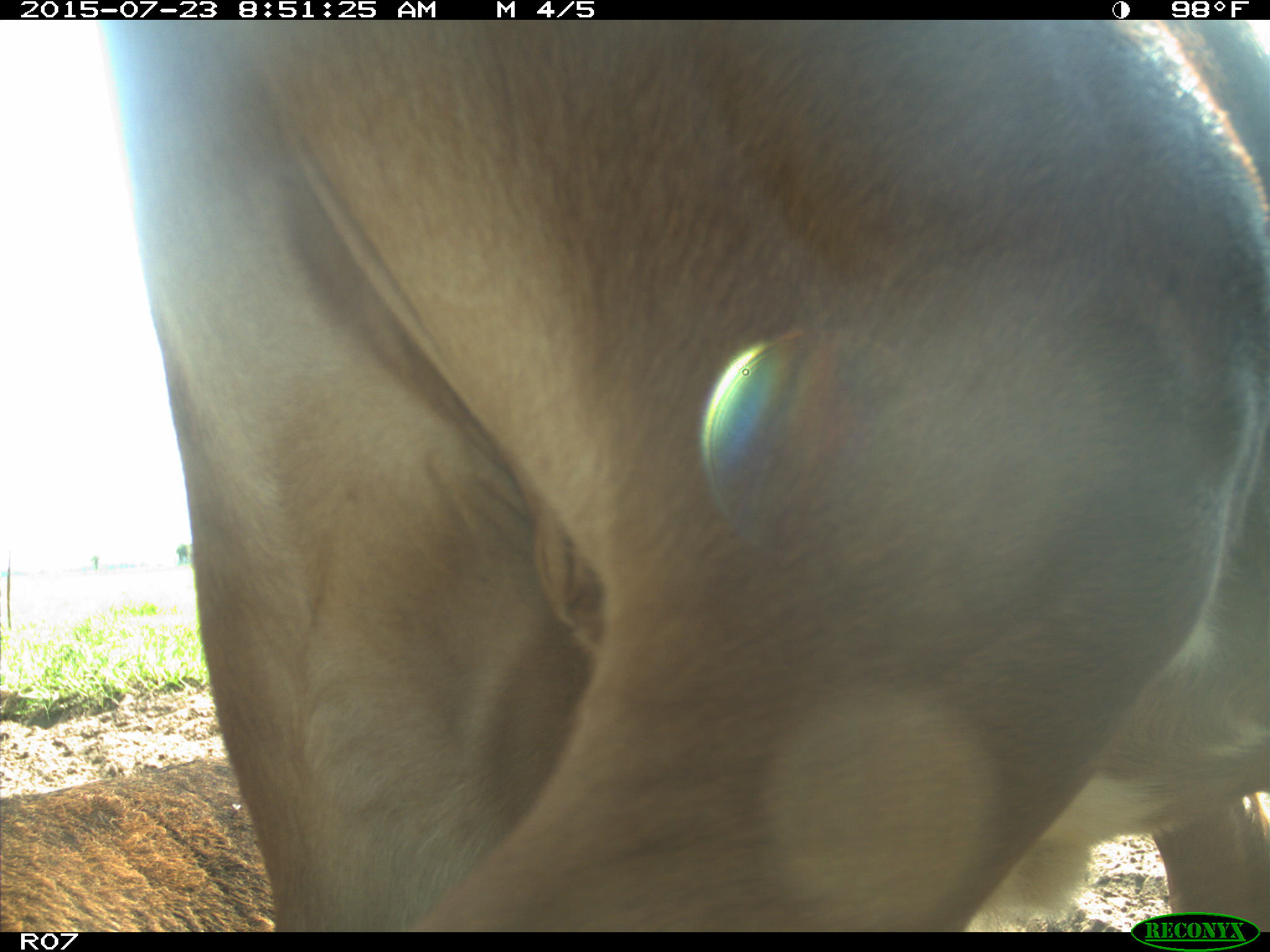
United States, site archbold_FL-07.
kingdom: Animalia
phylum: Chordata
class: Mammalia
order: Artiodactyla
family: Bovidae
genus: Bos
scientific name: Bos taurus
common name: domestic cow